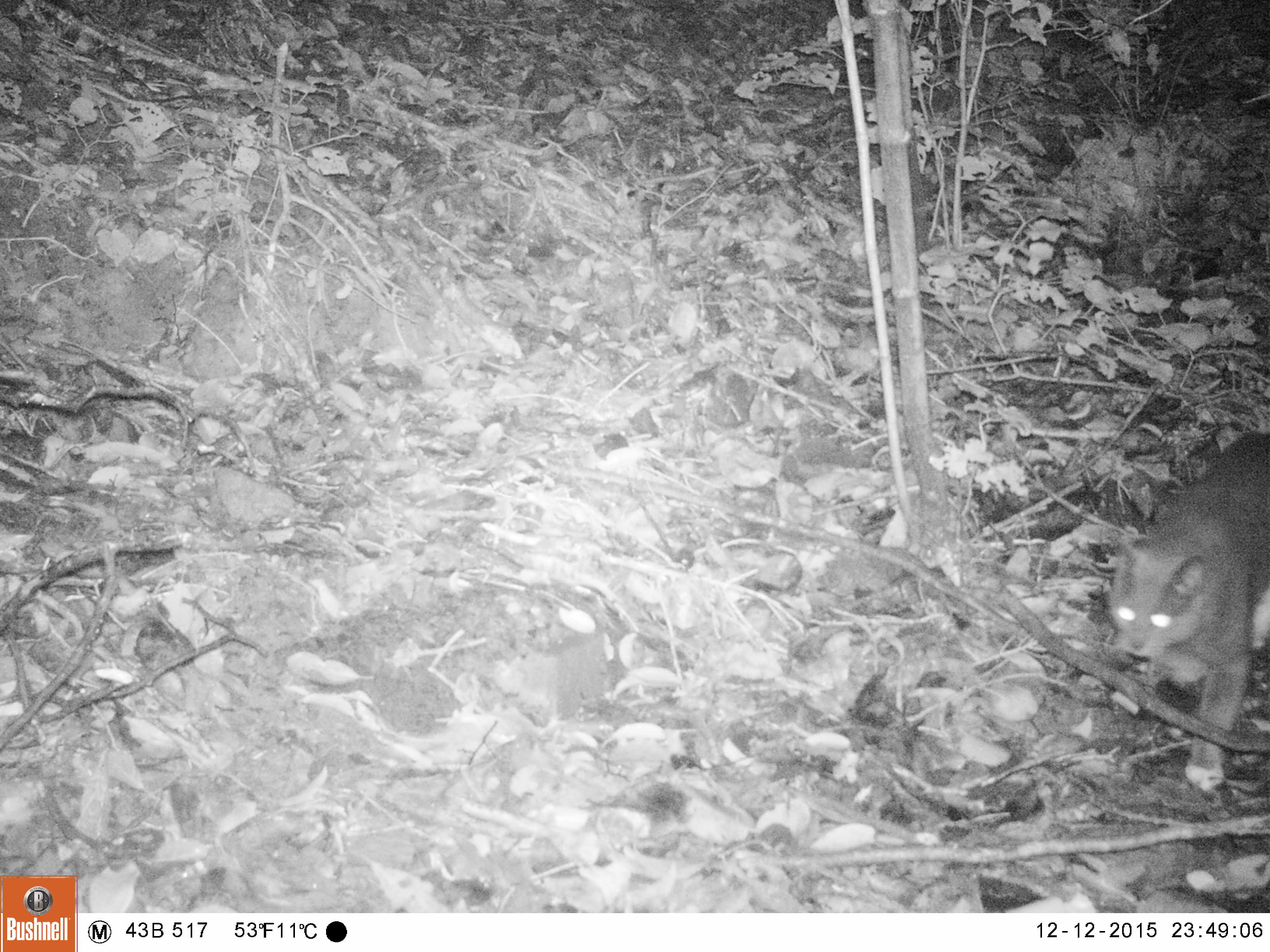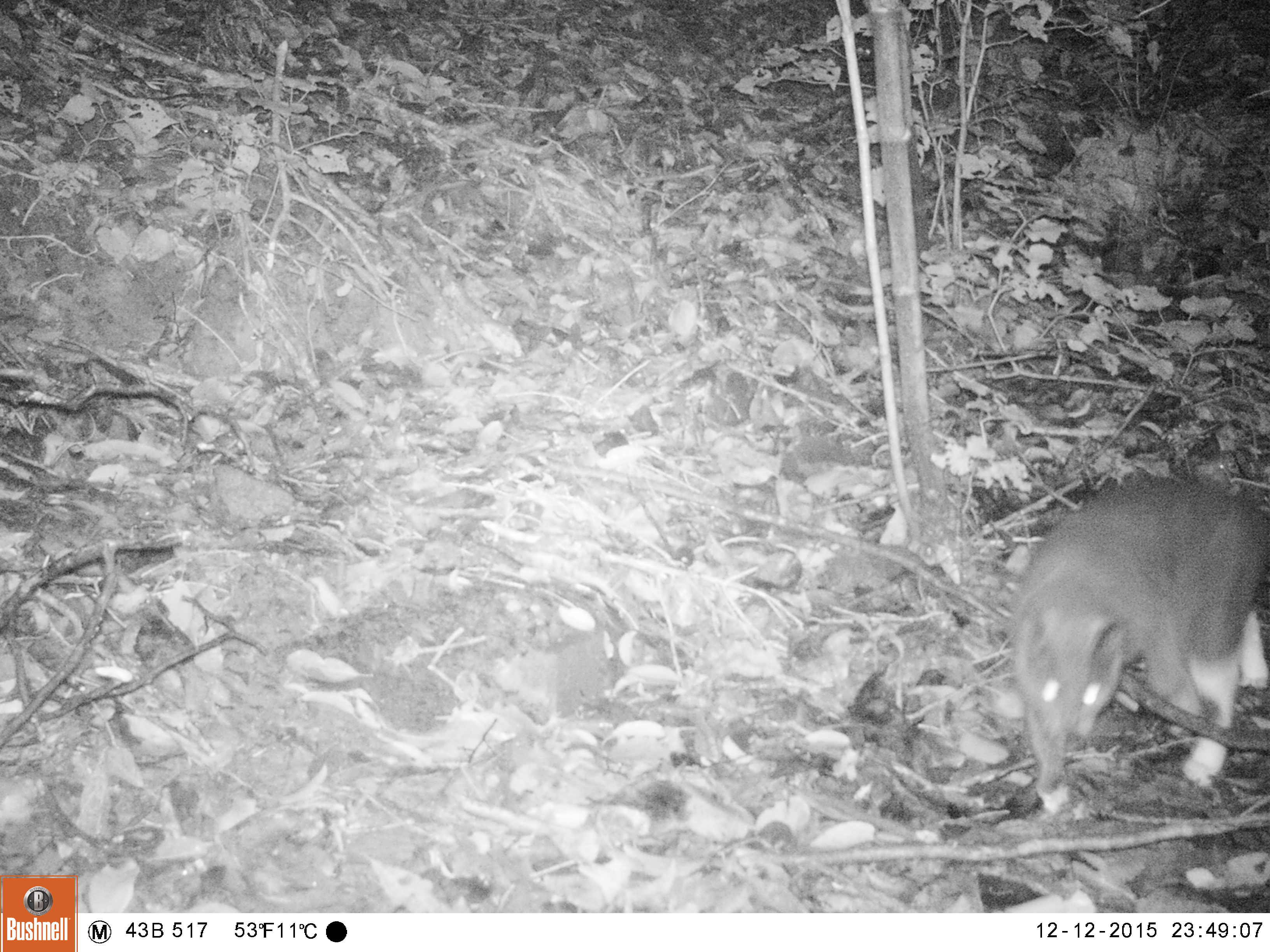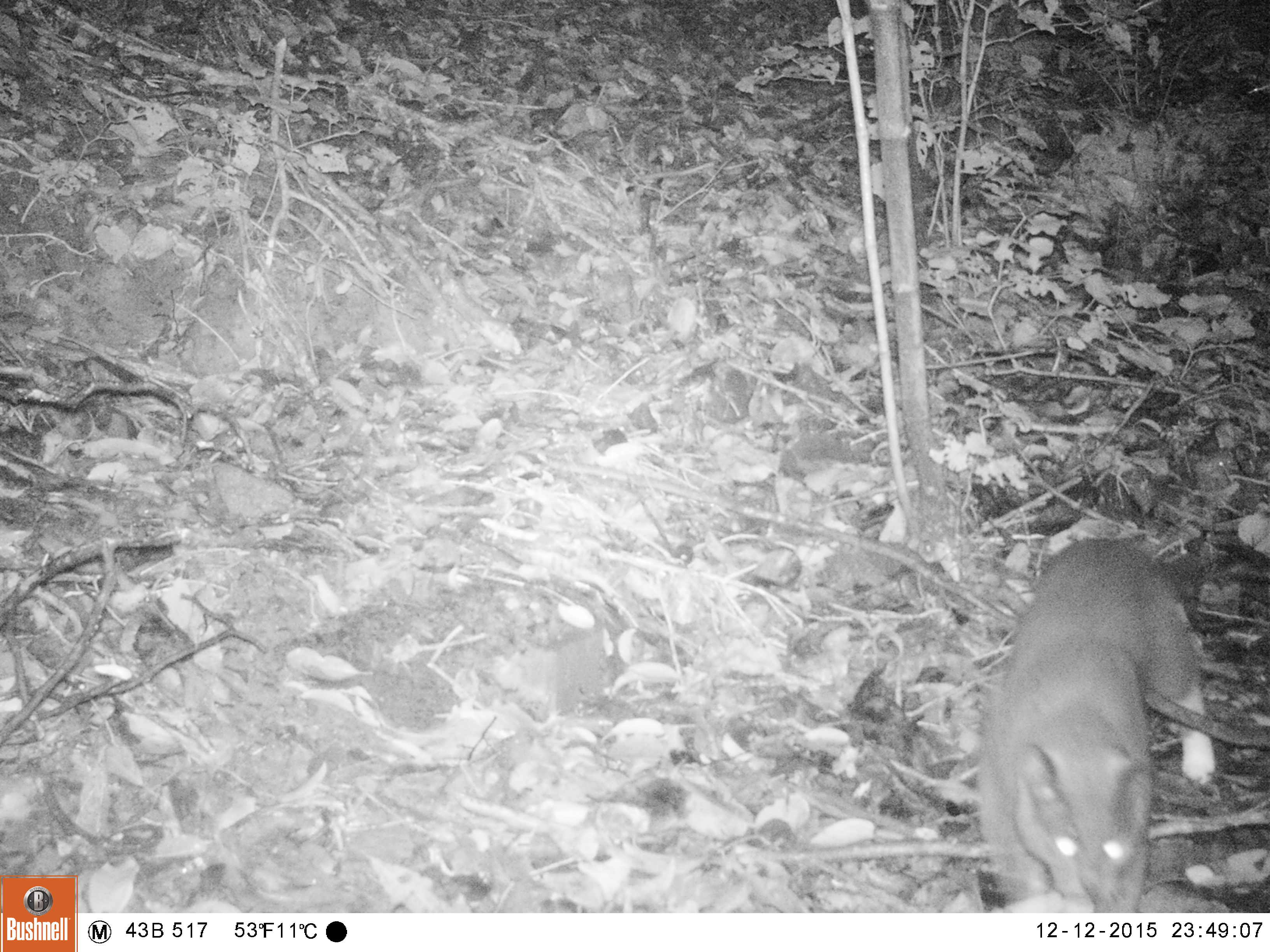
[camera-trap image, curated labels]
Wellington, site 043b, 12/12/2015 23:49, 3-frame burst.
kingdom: Animalia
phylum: Chordata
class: Mammalia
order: Carnivora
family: Felidae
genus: Felis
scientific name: Felis catus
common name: cat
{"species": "cat (Felis catus)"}